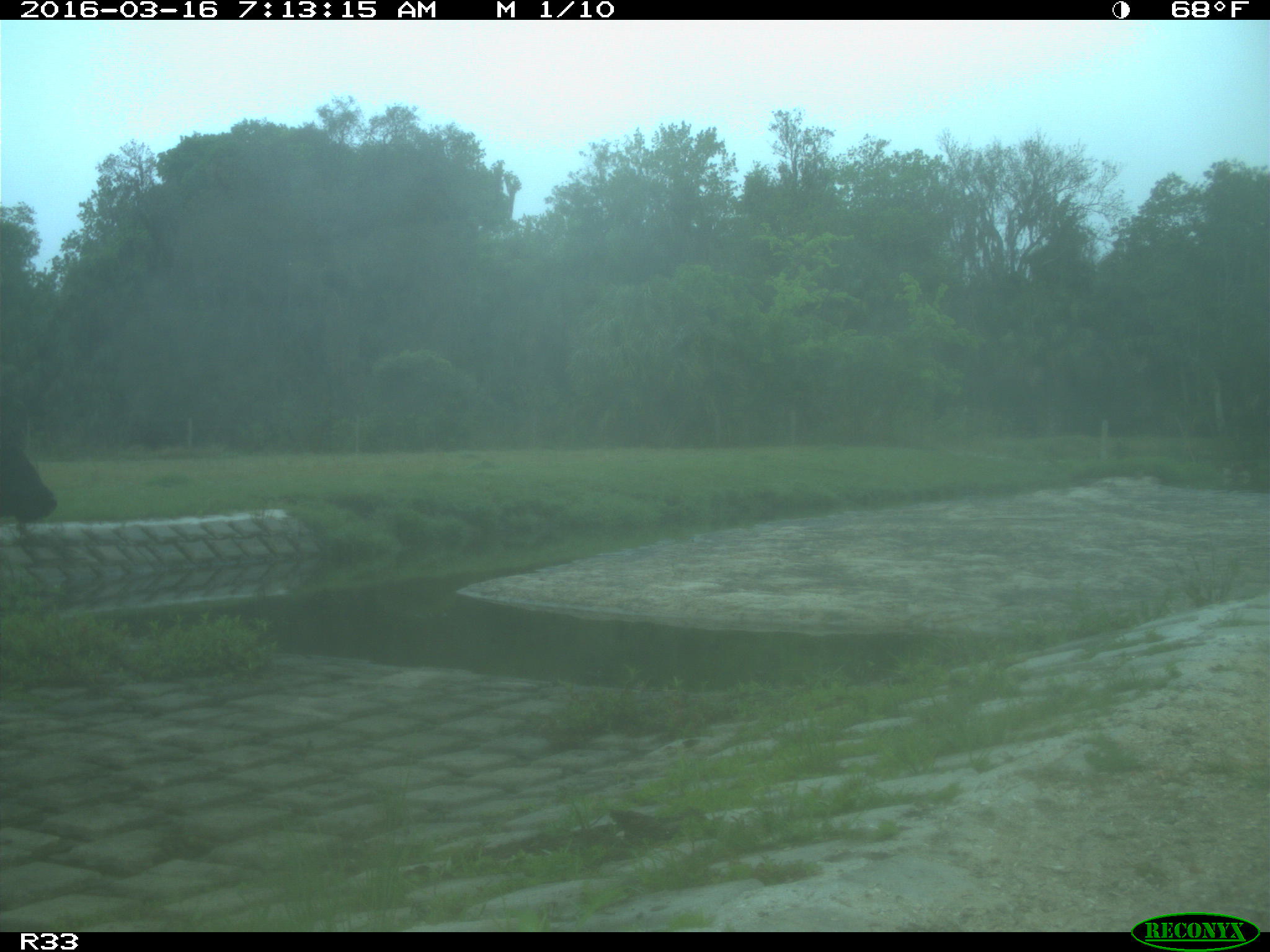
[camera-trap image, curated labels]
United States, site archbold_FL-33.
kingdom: Animalia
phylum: Chordata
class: Mammalia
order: Artiodactyla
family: Bovidae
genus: Bos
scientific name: Bos taurus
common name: domestic cow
Bos taurus (domestic cow).